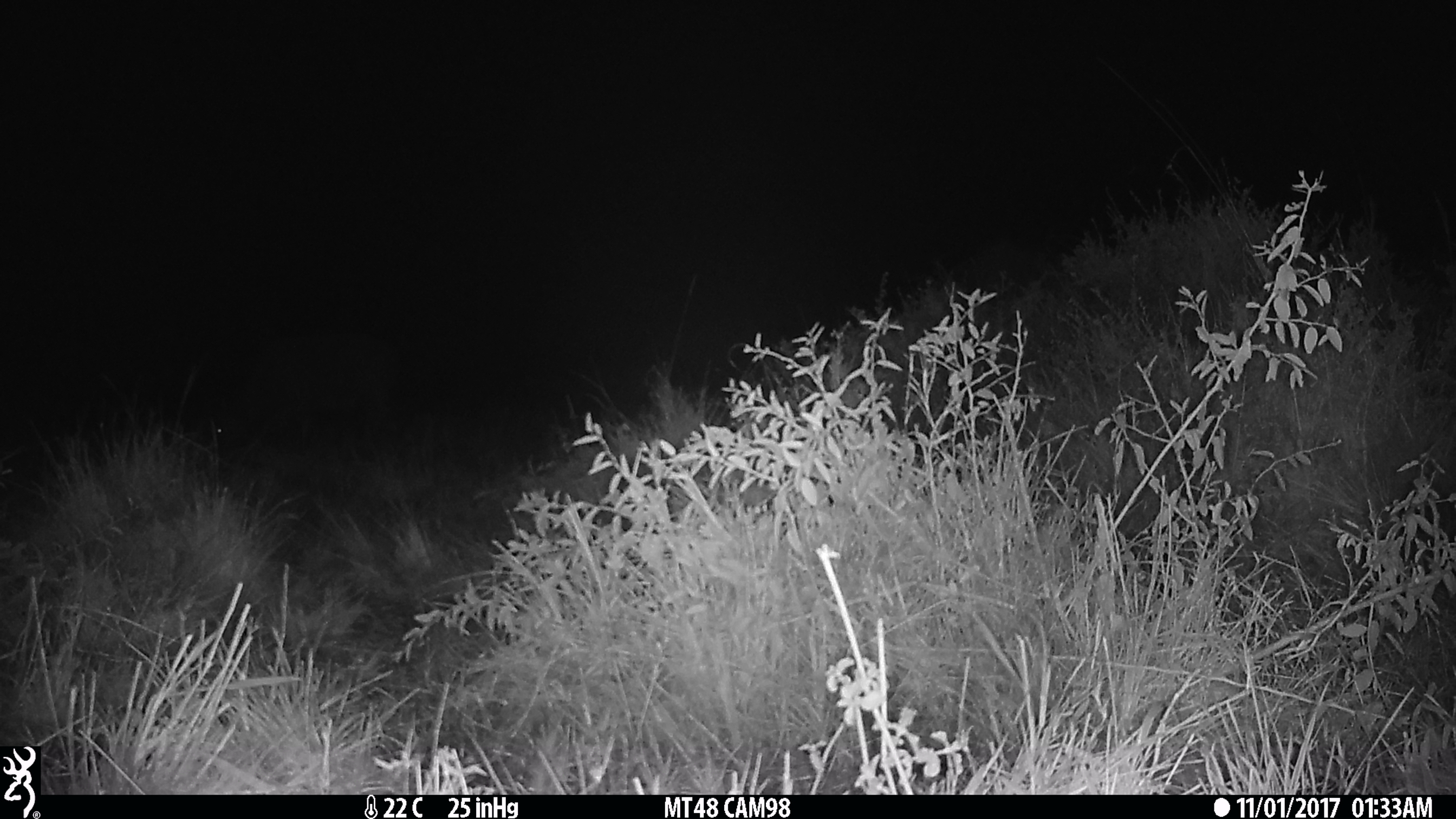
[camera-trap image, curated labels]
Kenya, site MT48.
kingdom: Animalia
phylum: Chordata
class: Mammalia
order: Artiodactyla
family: Bovidae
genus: Syncerus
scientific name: Syncerus caffer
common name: buffalo